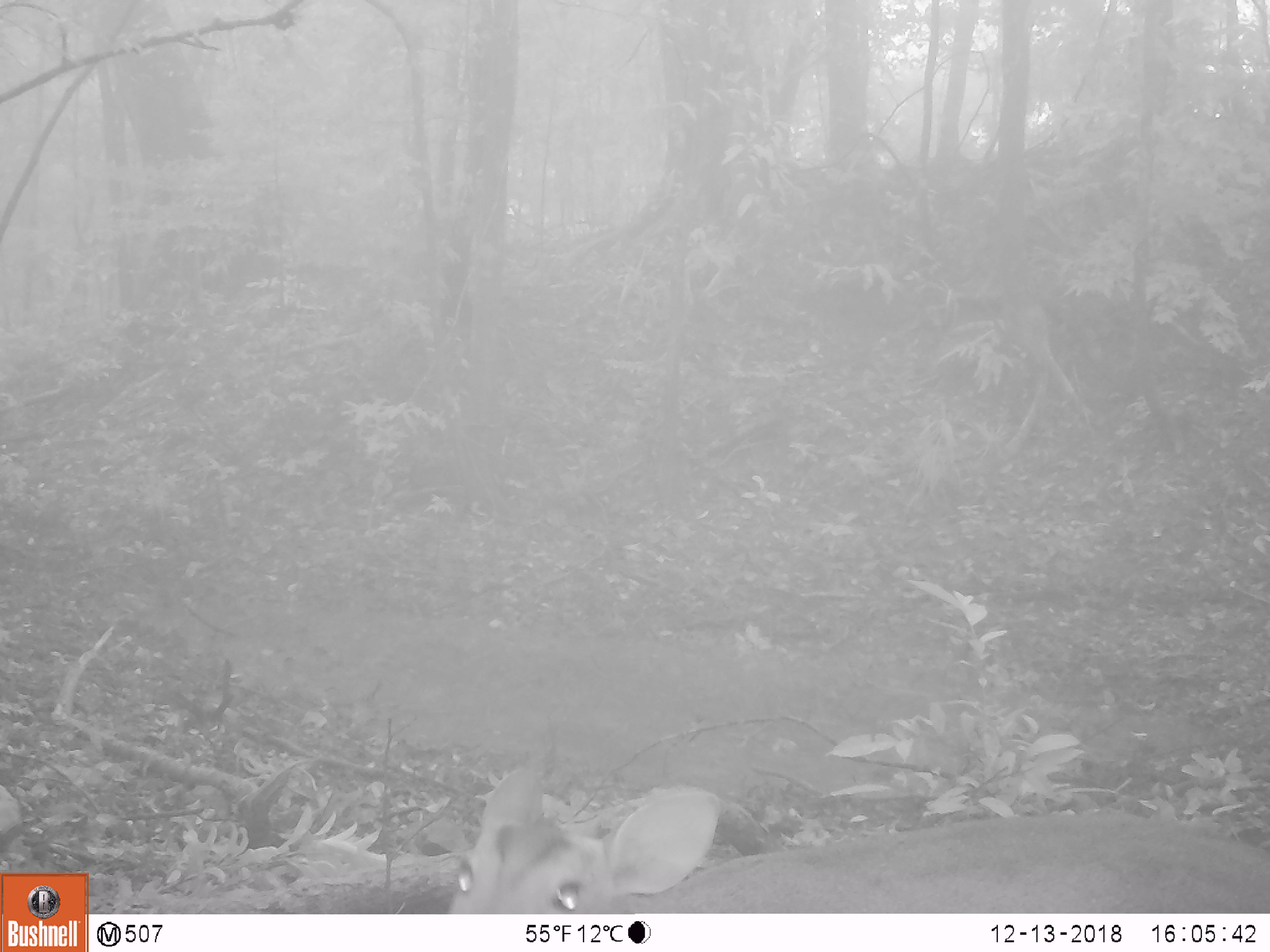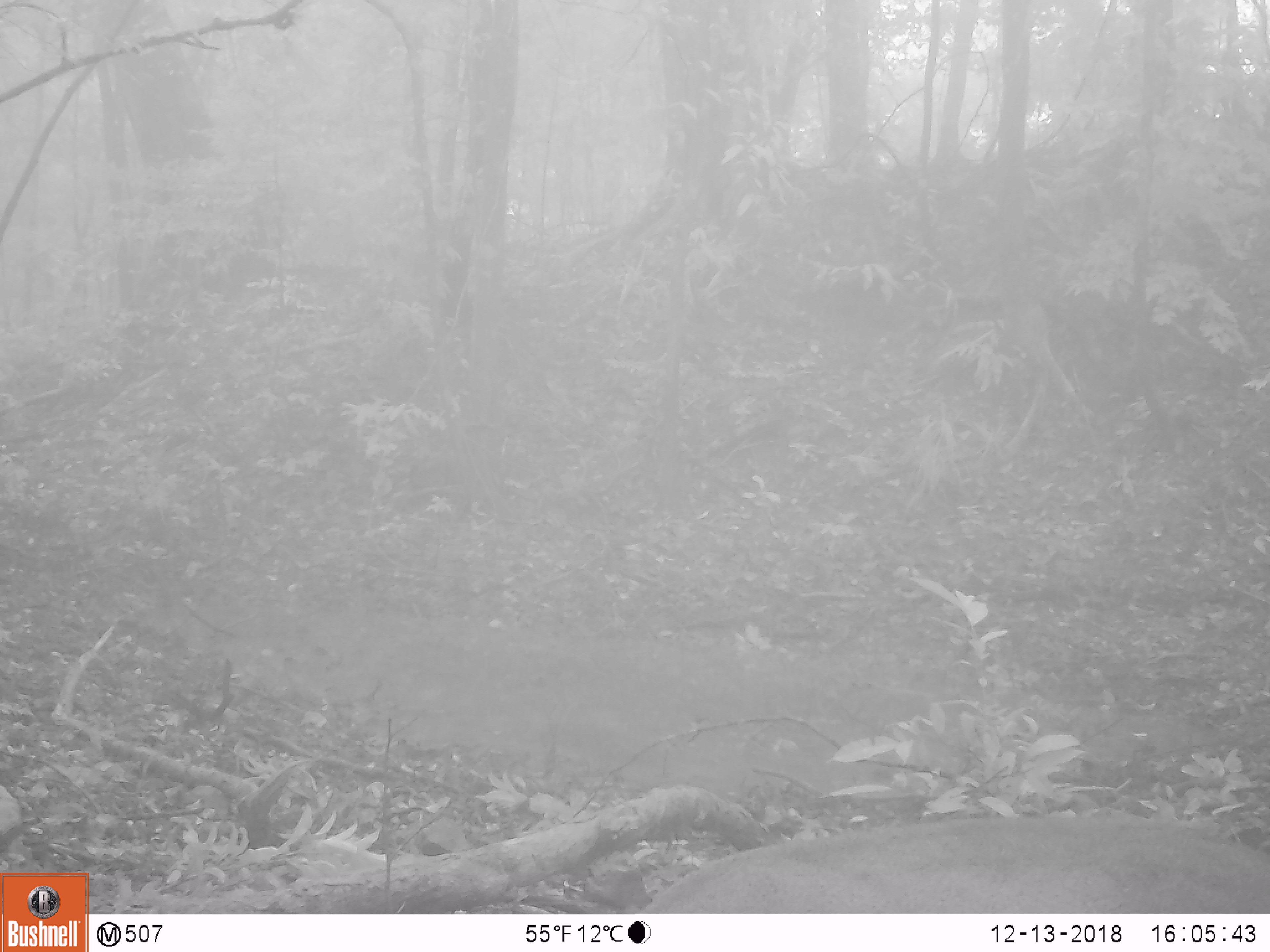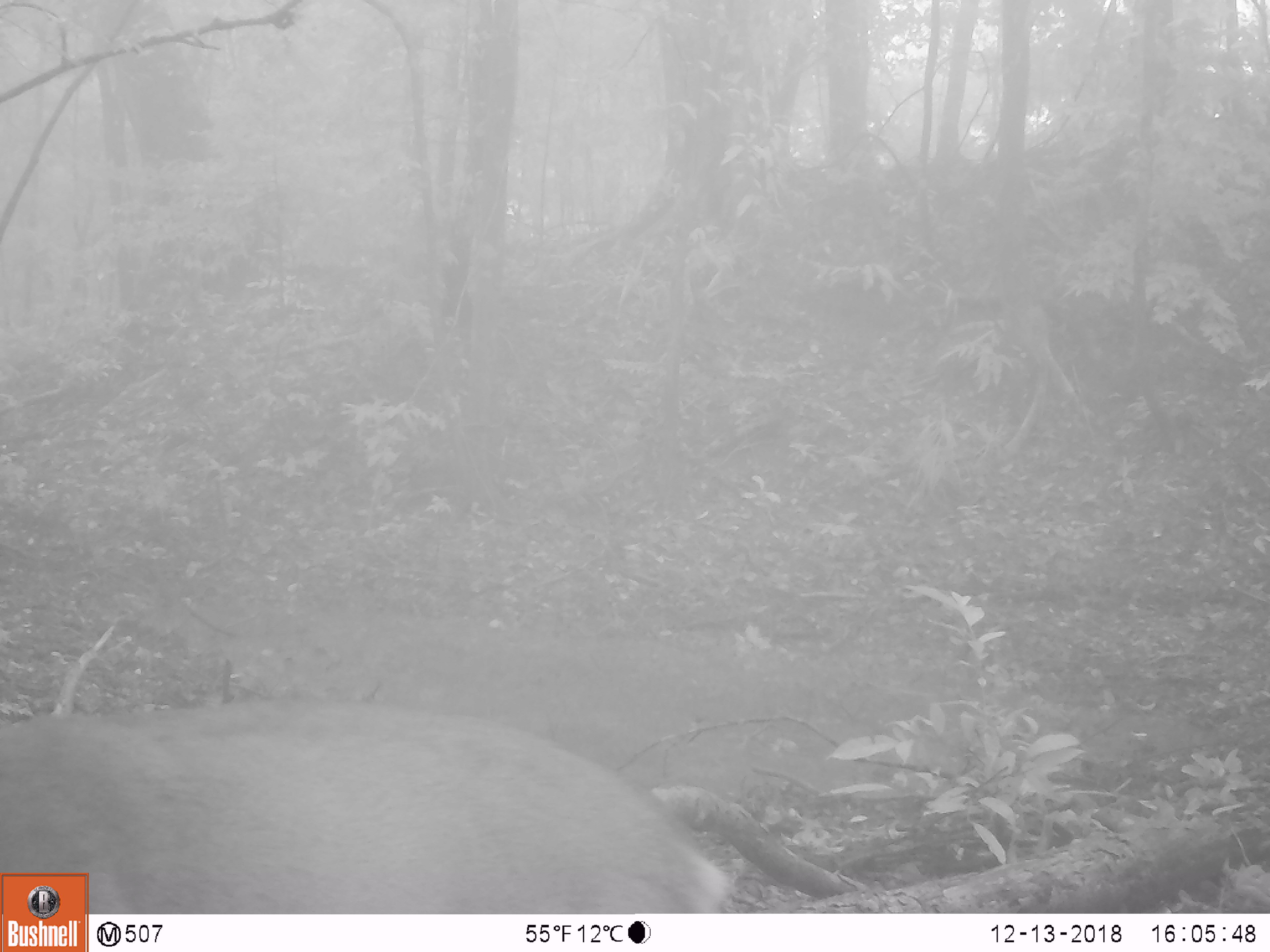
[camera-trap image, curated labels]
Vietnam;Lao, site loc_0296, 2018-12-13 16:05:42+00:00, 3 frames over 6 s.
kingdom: Animalia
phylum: Chordata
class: Mammalia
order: Artiodactyla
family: Cervidae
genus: Muntiacus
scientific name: Muntiacus vuquangensis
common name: large-antlered muntjac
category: large antlered muntjac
Large antlered muntjac (large-antlered muntjac) (Muntiacus vuquangensis). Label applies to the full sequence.